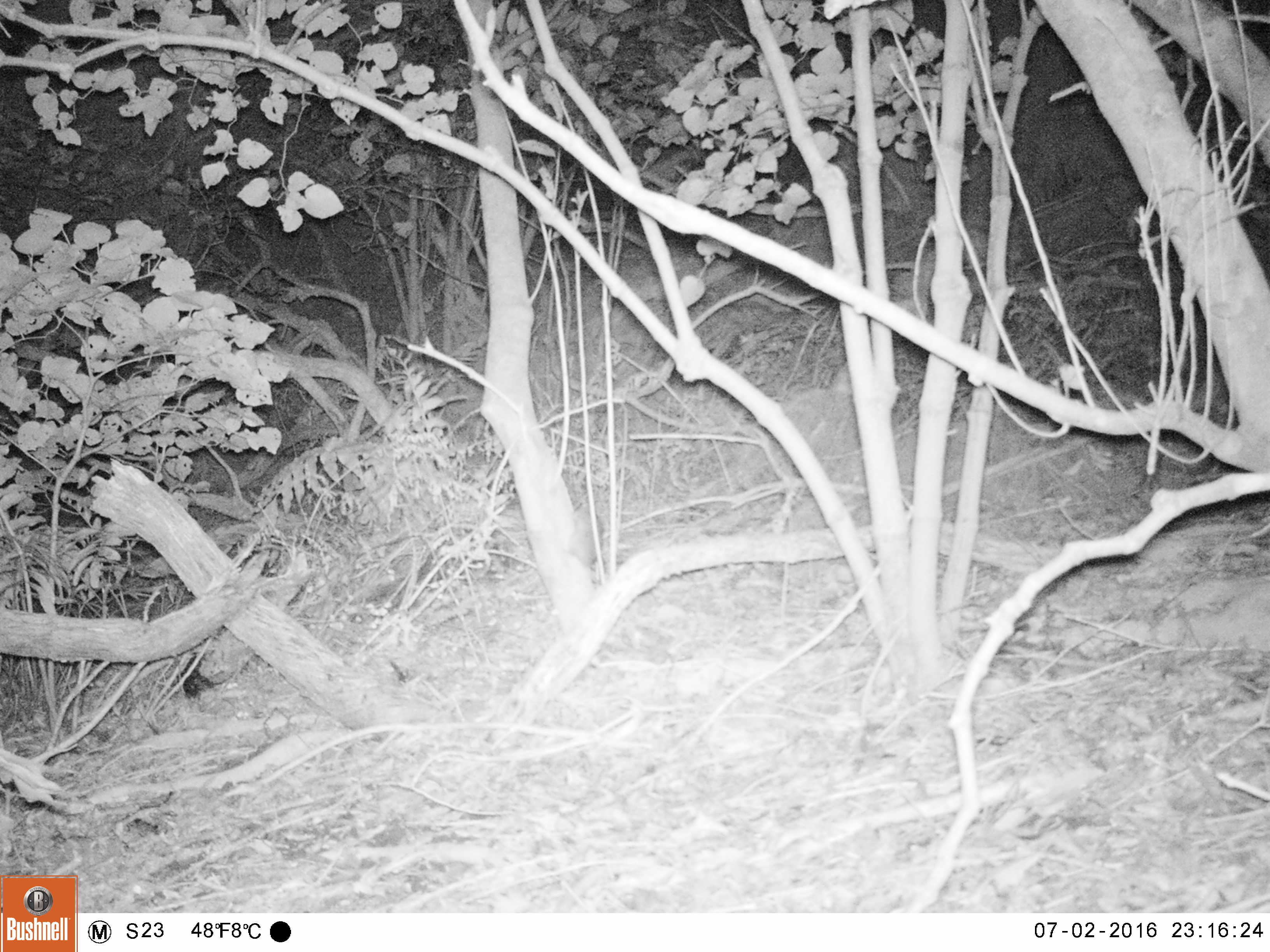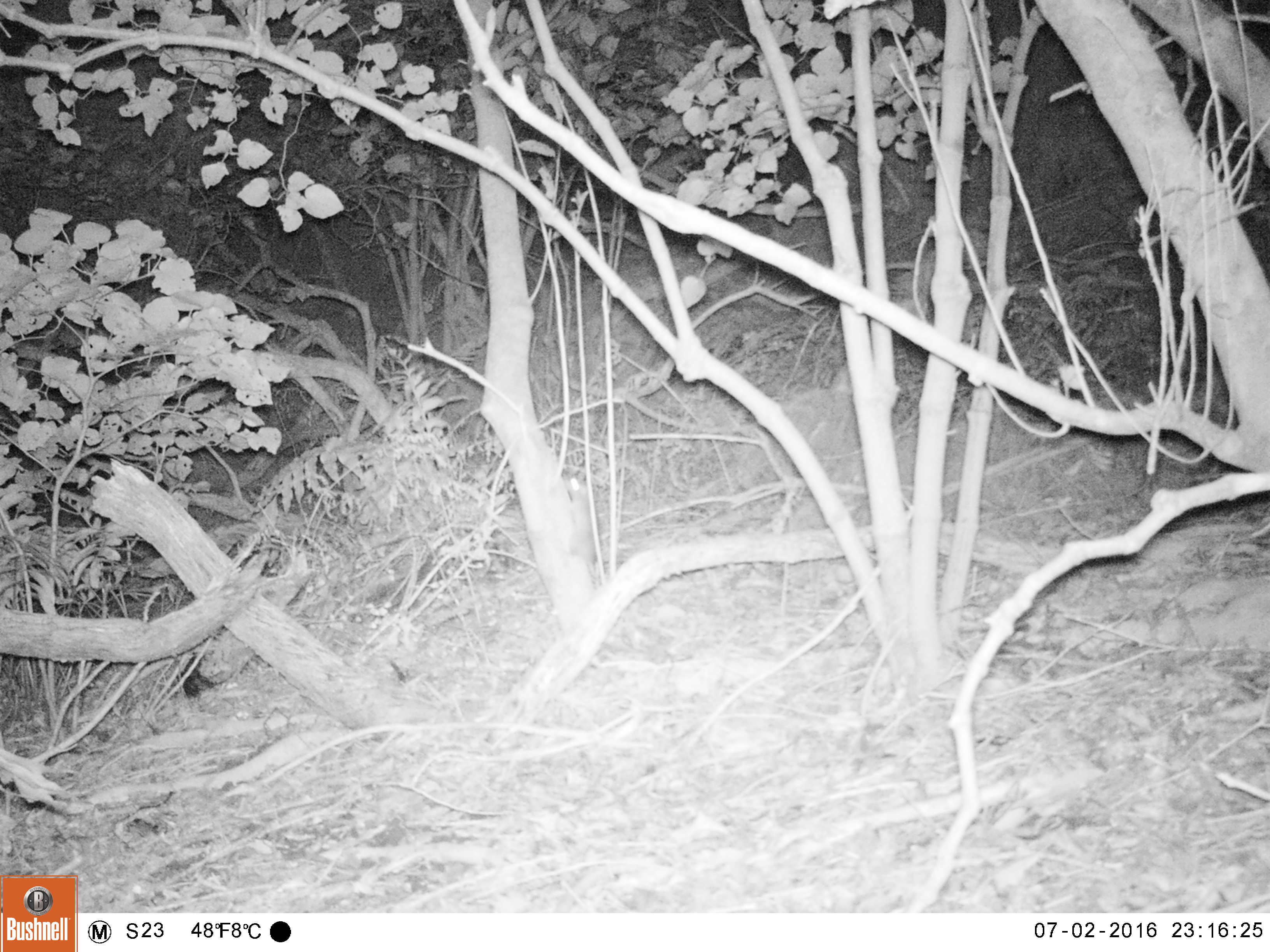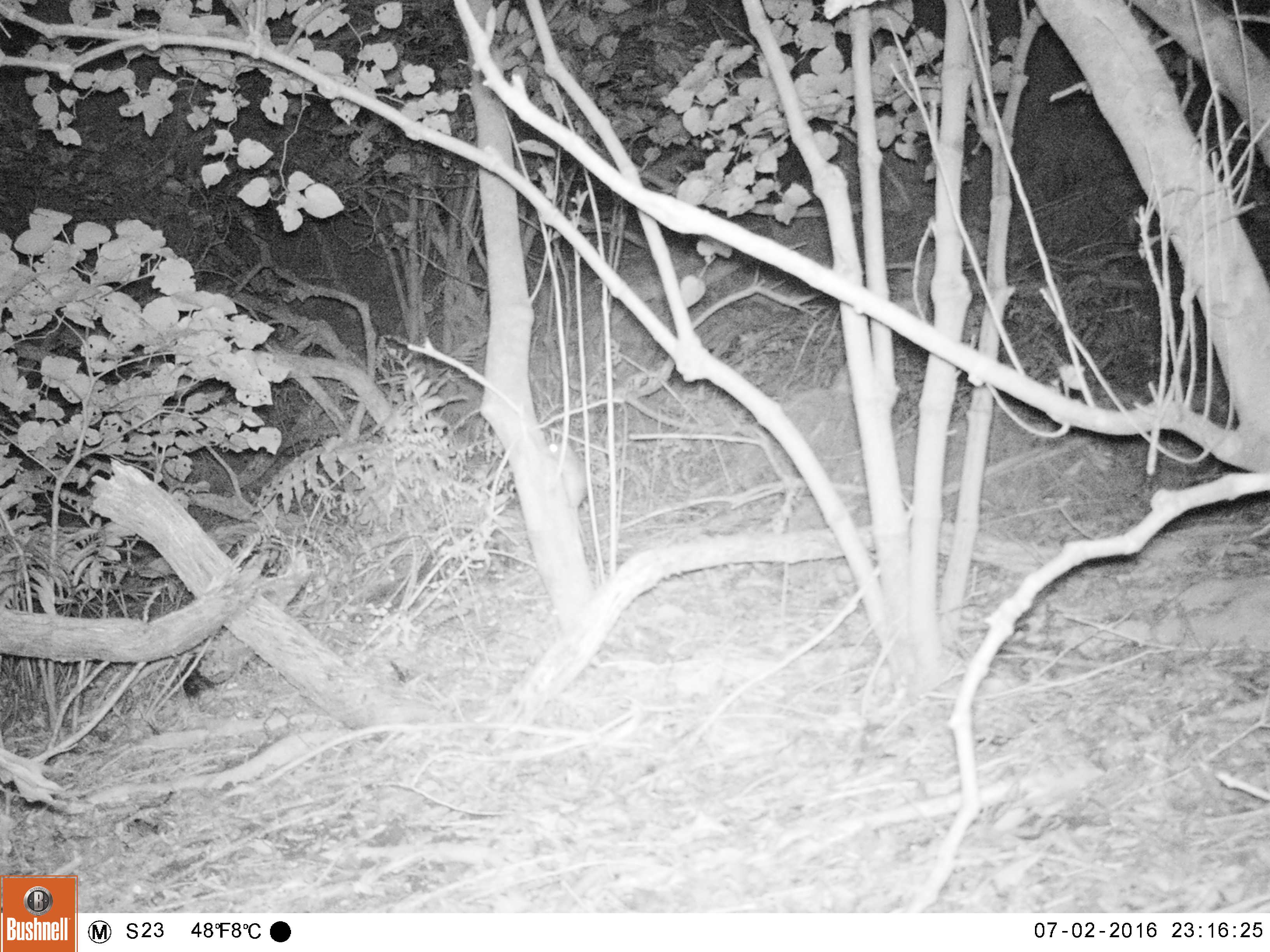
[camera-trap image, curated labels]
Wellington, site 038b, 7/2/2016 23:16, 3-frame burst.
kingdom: Animalia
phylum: Chordata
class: Mammalia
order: Rodentia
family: Muridae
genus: Rattus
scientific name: Rattus rattus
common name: ship rat